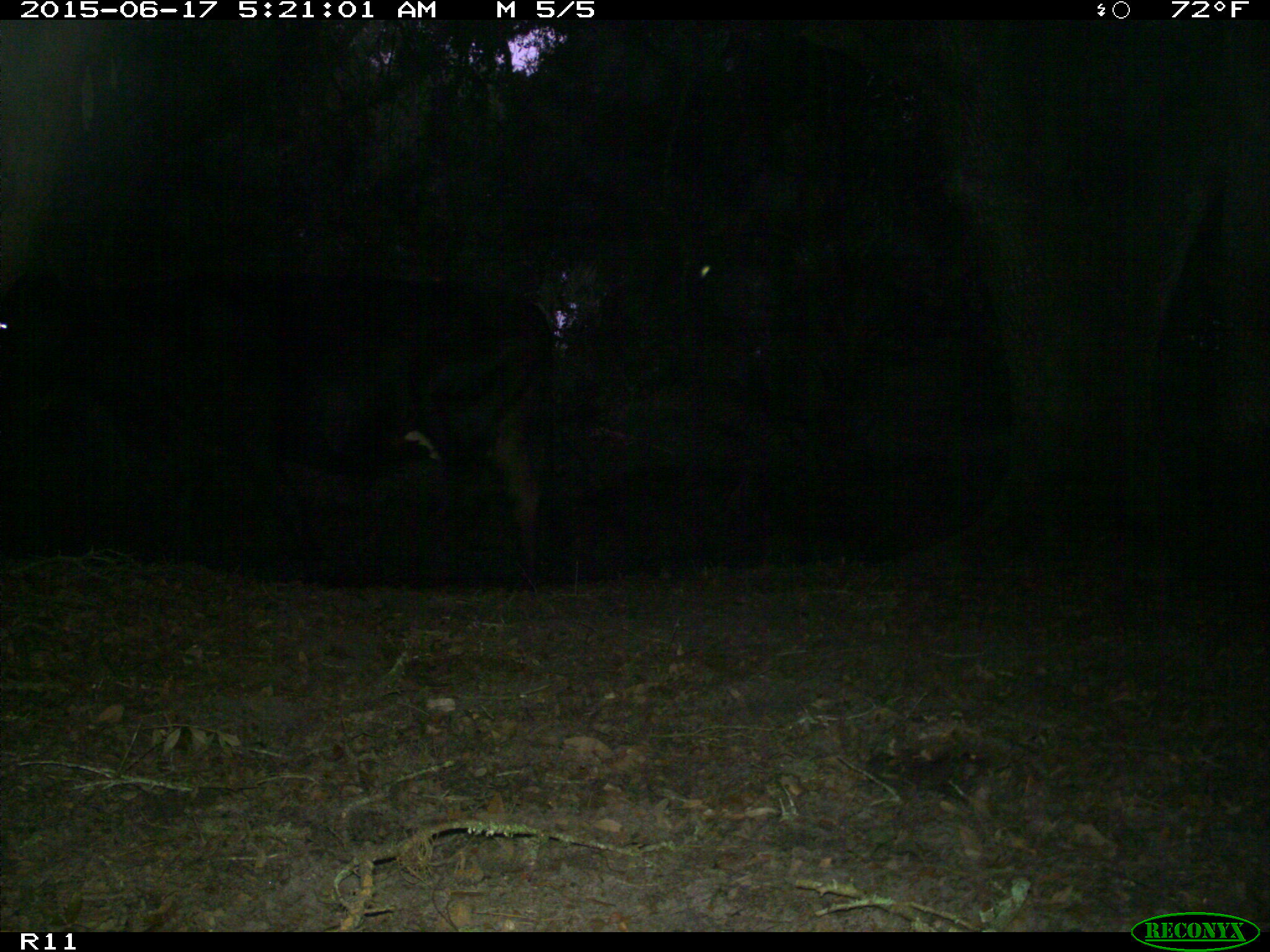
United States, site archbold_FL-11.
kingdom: Animalia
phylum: Chordata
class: Mammalia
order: Artiodactyla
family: Bovidae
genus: Bos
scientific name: Bos taurus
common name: domestic cow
Bos taurus (domestic cow).